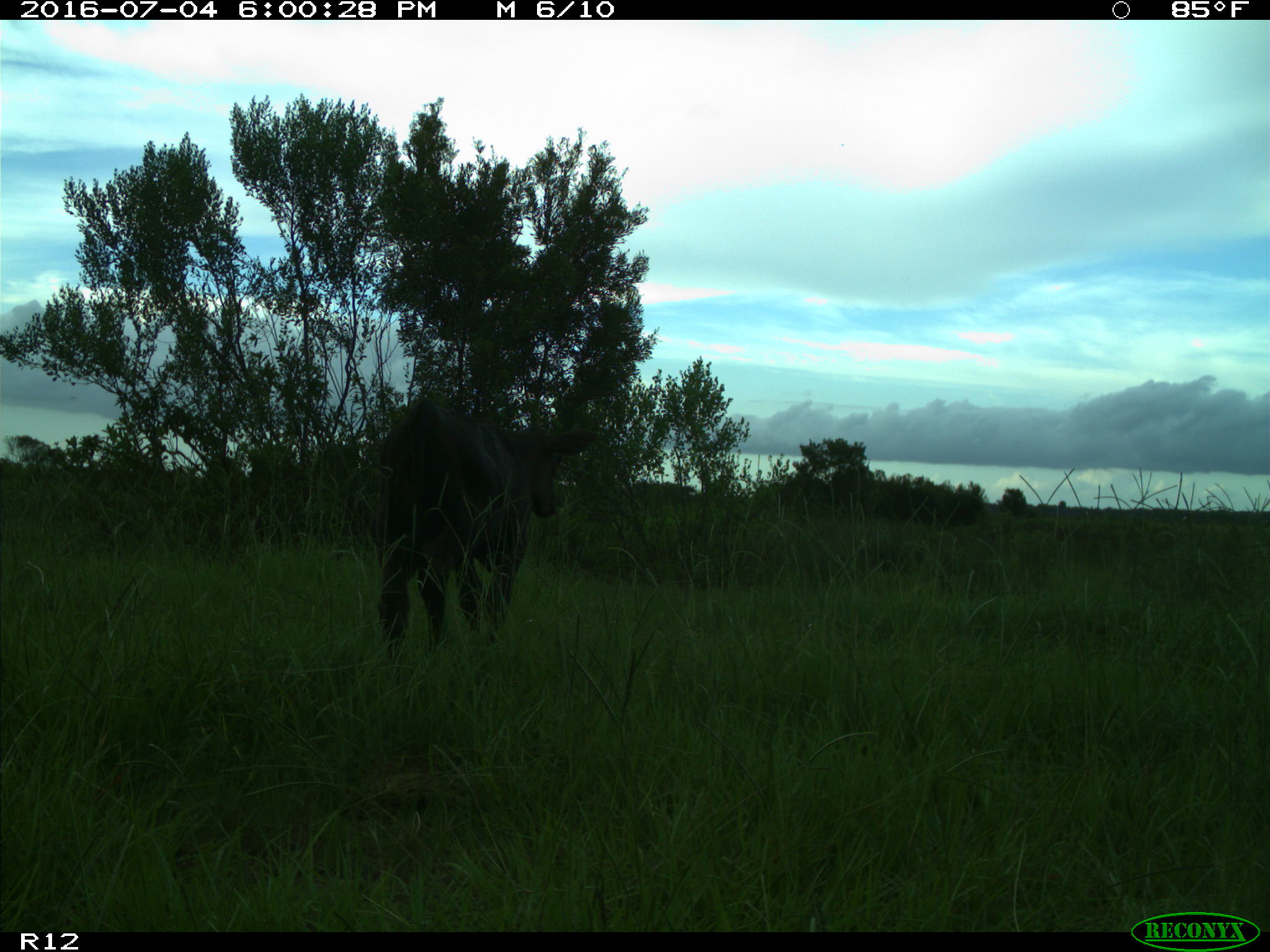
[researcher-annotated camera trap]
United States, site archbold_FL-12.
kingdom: Animalia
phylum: Chordata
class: Mammalia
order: Artiodactyla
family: Bovidae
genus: Bos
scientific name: Bos taurus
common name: domestic cow